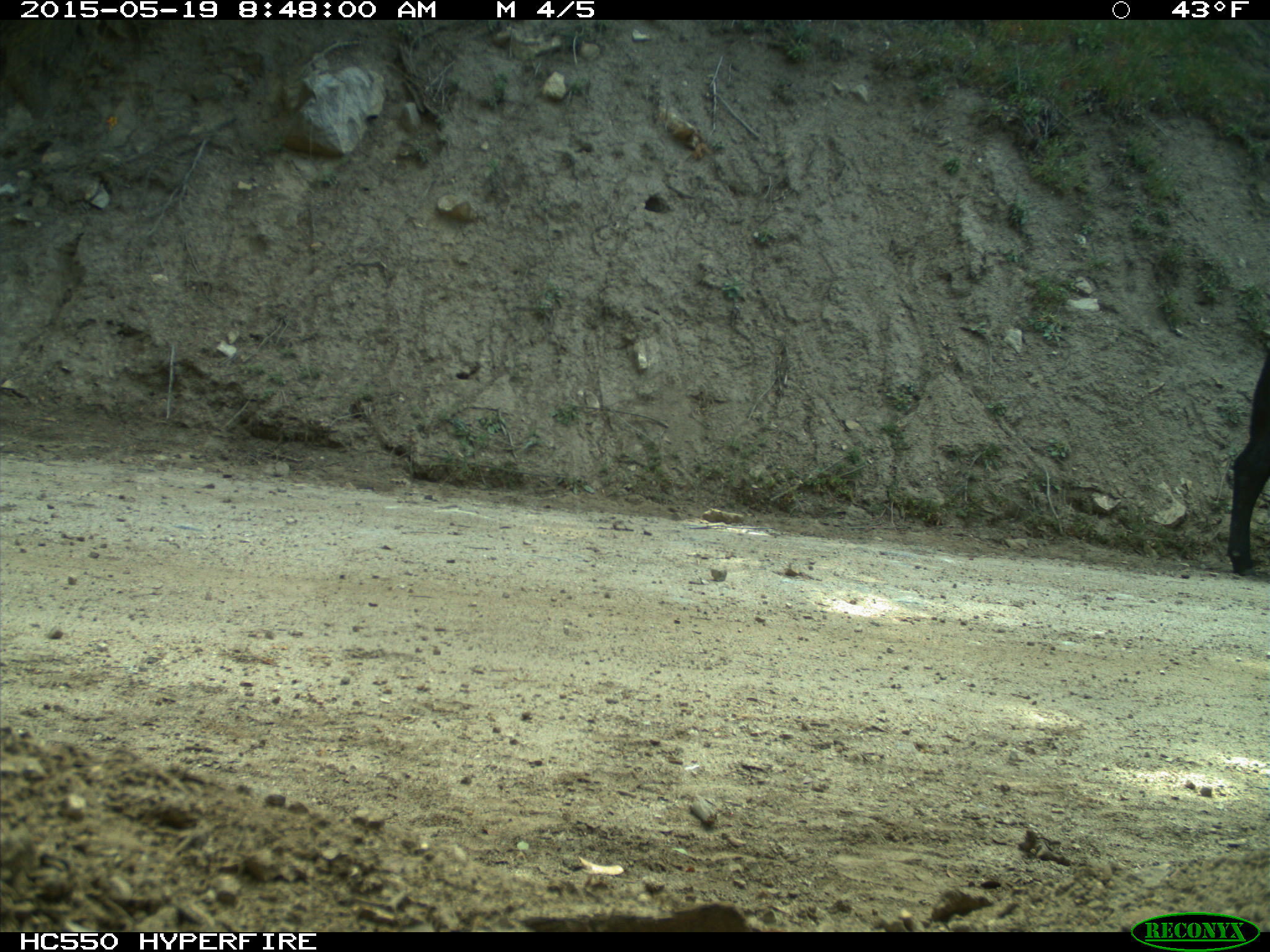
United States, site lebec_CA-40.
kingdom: Animalia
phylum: Chordata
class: Mammalia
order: Artiodactyla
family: Bovidae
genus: Bos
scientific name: Bos taurus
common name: domestic cow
Bos taurus (domestic cow).